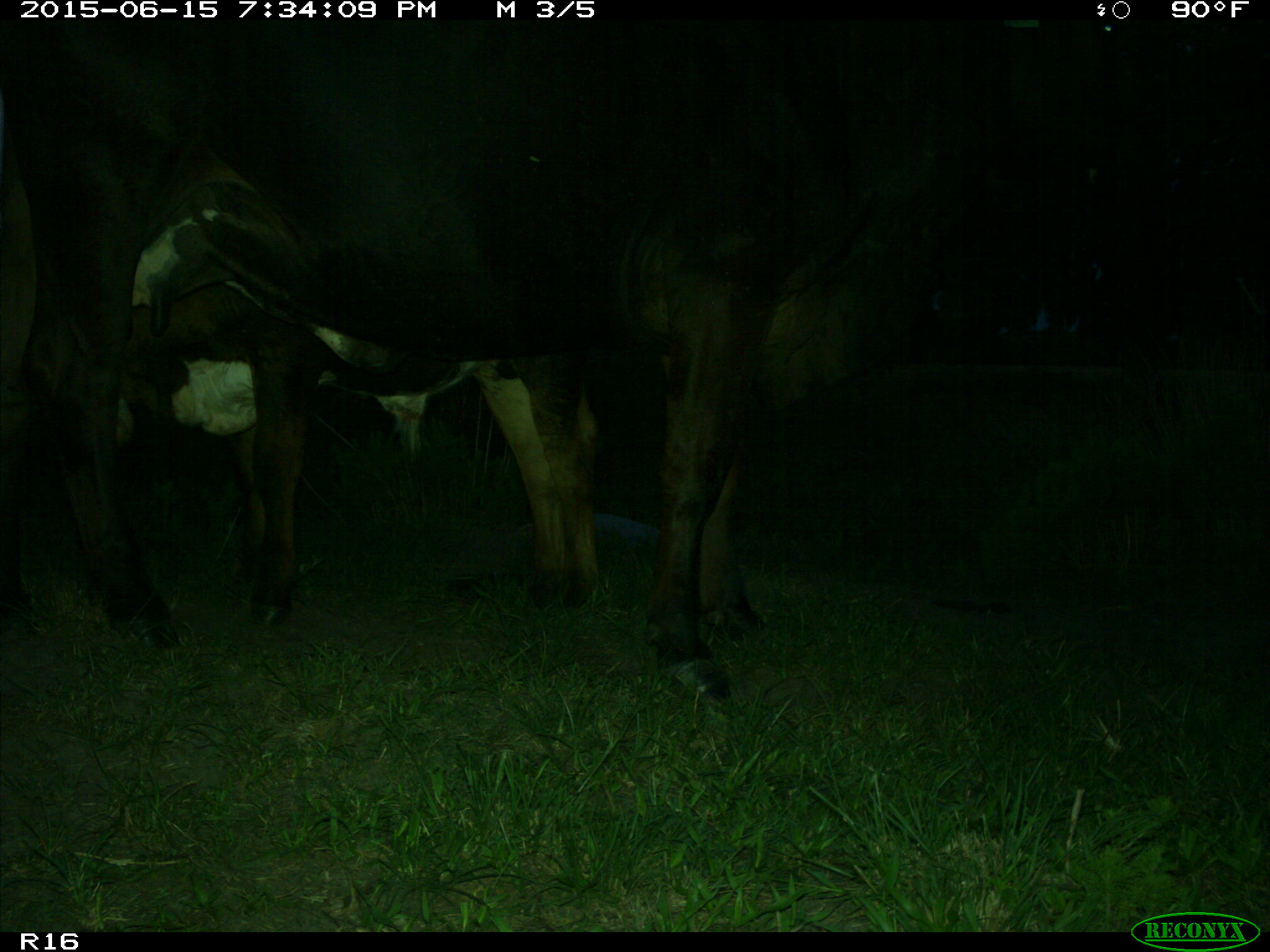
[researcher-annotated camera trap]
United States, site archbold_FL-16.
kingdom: Animalia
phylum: Chordata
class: Mammalia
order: Artiodactyla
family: Bovidae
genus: Bos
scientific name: Bos taurus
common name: domestic cow